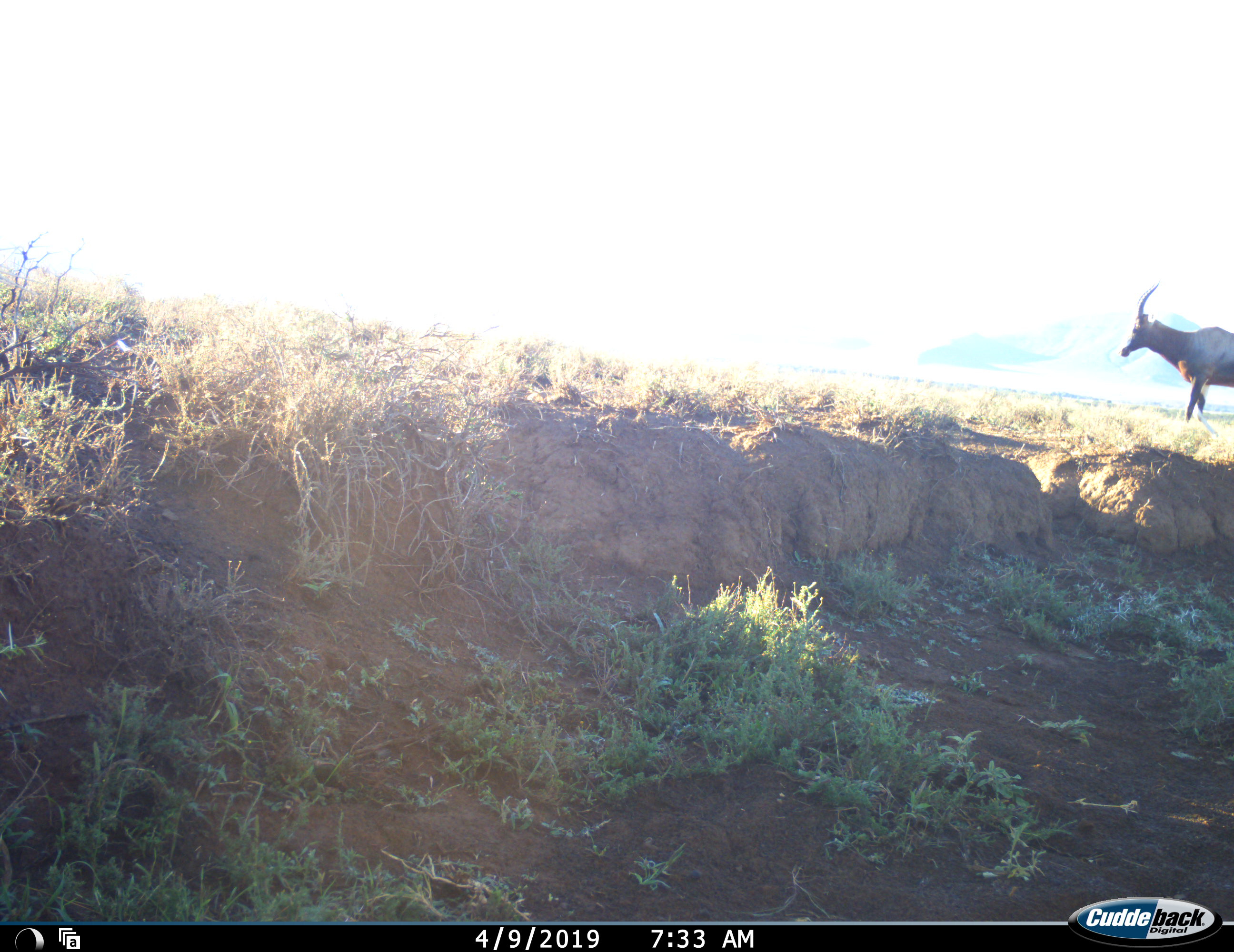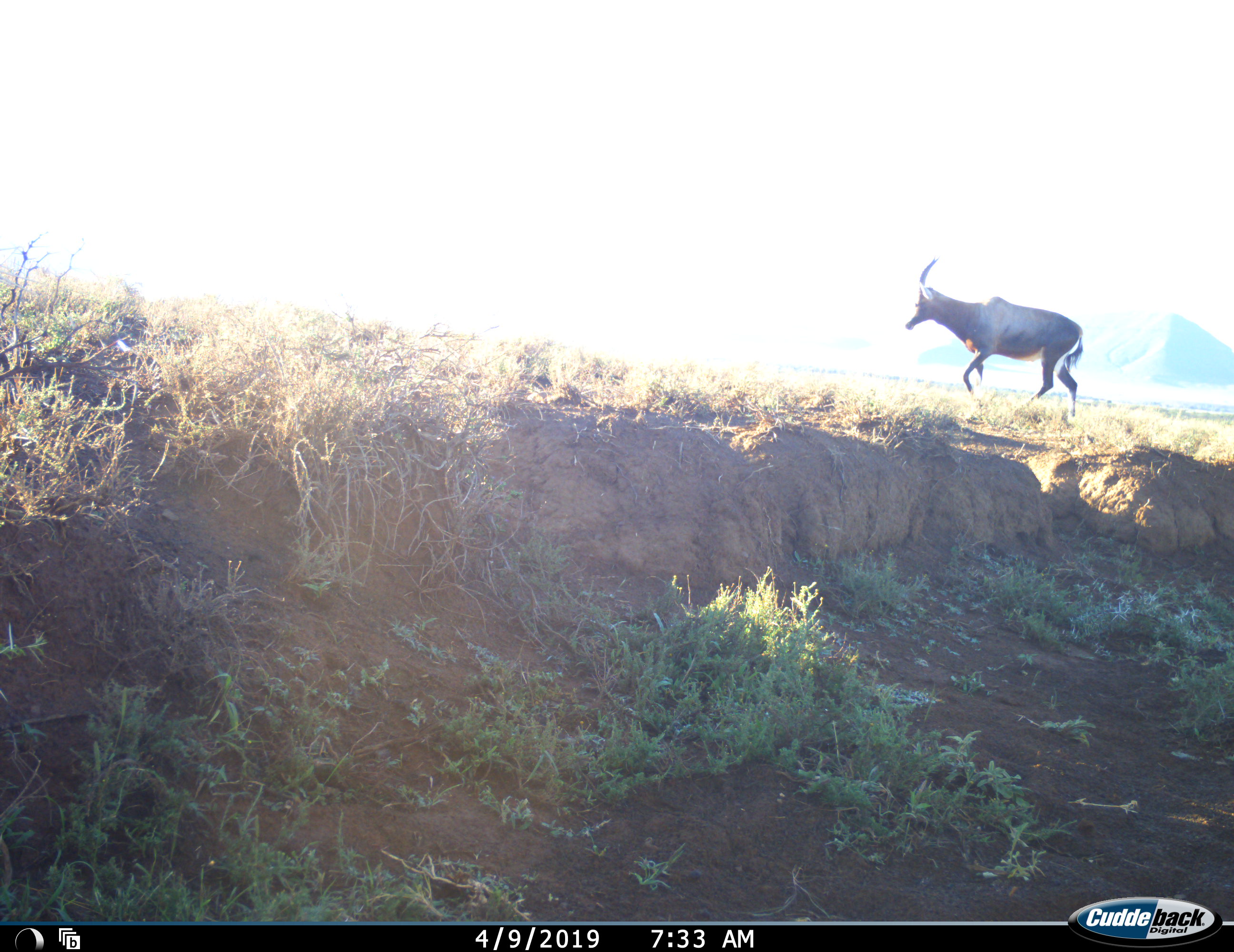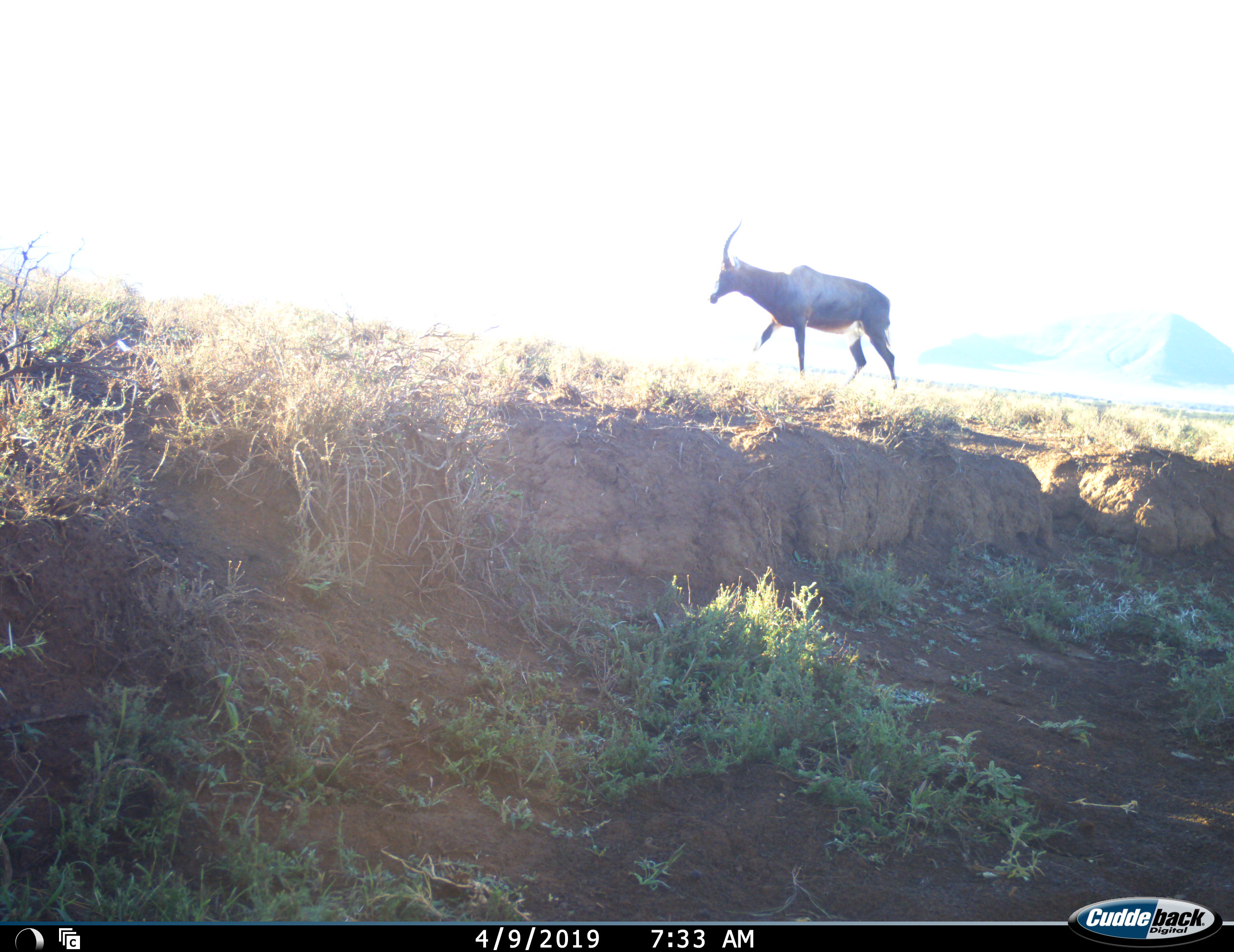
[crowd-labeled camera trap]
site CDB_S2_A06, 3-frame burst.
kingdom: Animalia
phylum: Chordata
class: Mammalia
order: Artiodactyla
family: Bovidae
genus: Damaliscus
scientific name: Damaliscus pygargus phillipsi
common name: blesbok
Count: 1.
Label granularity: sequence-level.